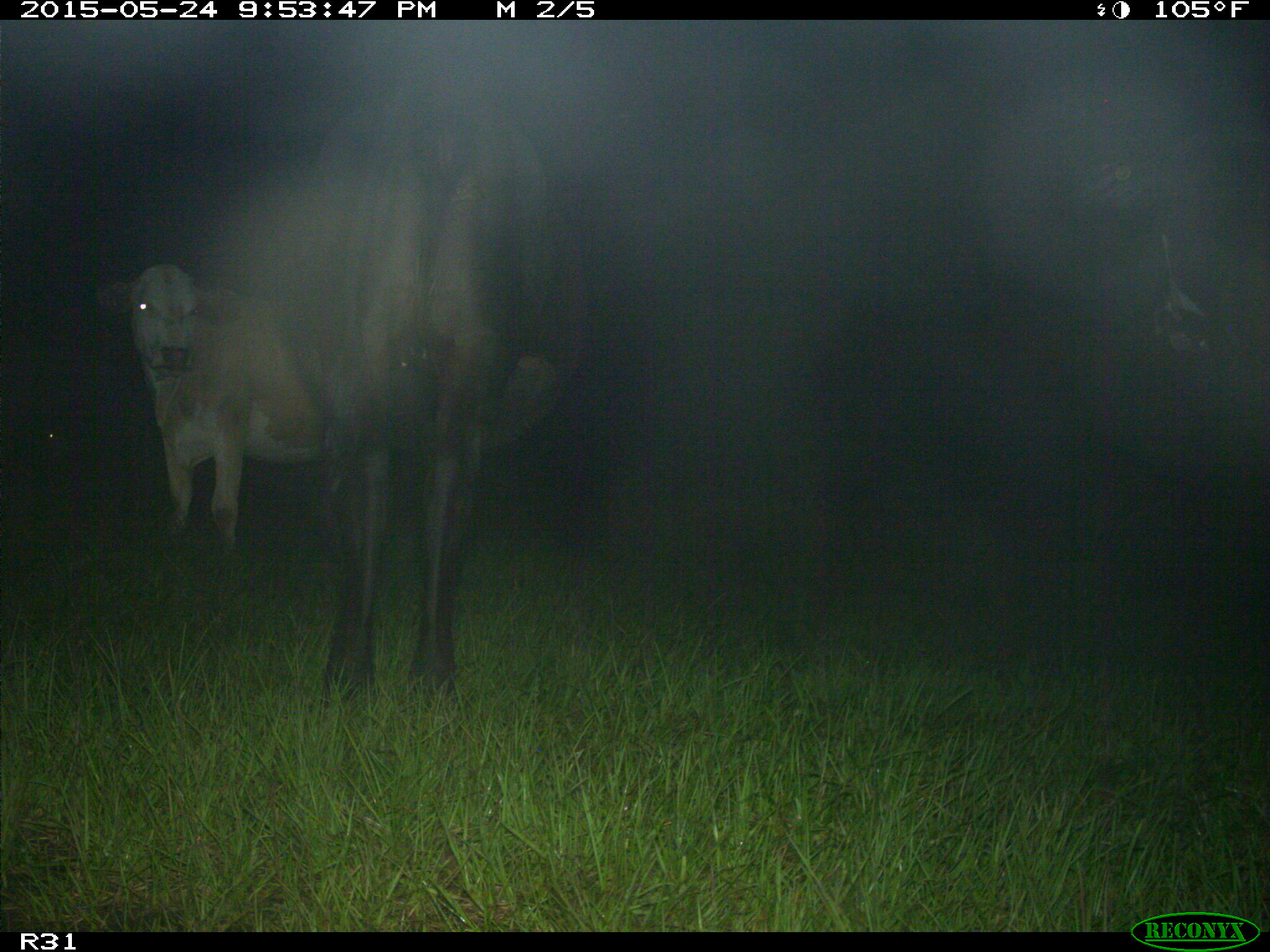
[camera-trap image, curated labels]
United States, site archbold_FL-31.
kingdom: Animalia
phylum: Chordata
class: Mammalia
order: Artiodactyla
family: Bovidae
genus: Bos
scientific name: Bos taurus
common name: domestic cow